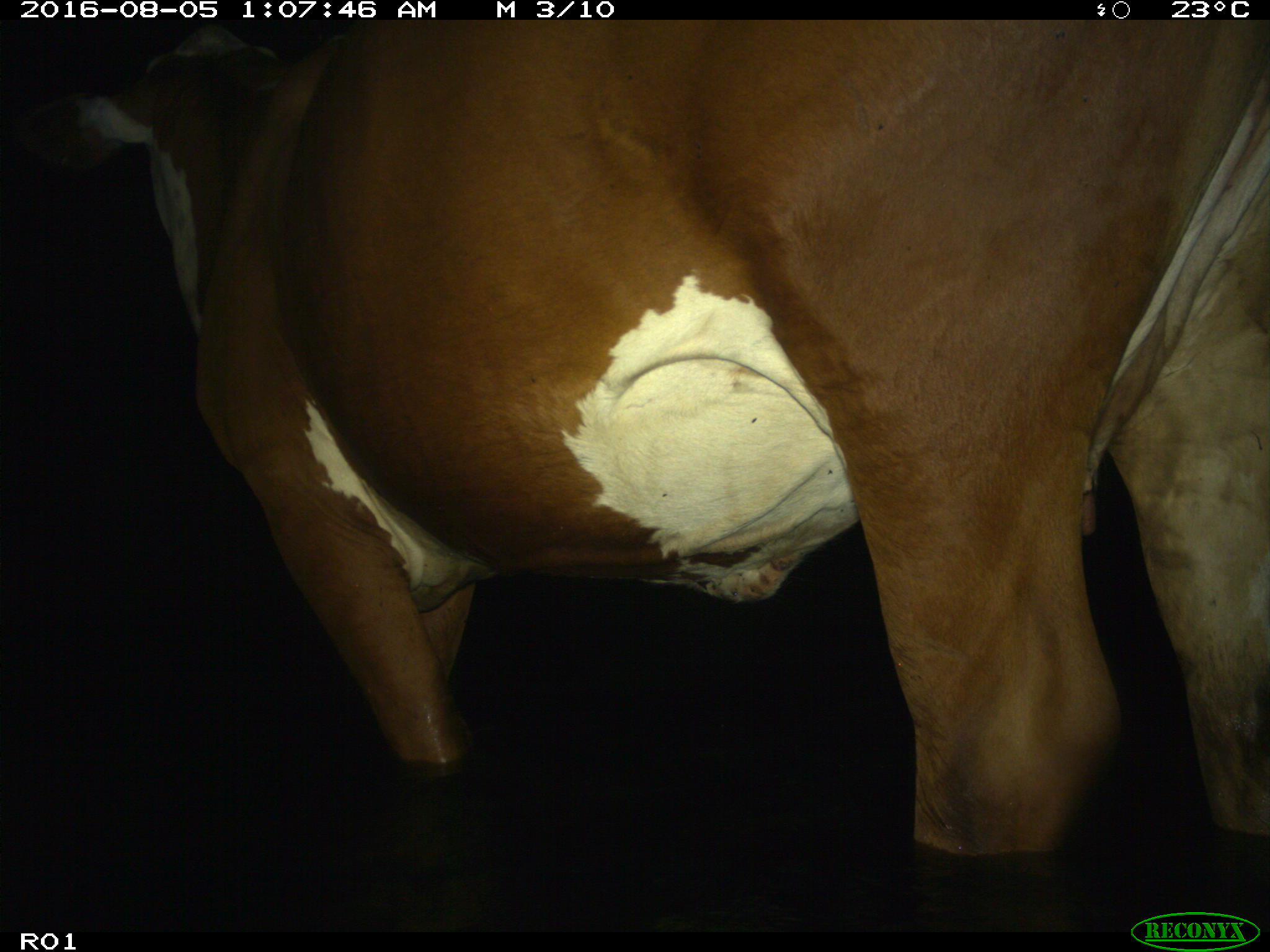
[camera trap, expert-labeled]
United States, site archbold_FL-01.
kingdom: Animalia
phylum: Chordata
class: Mammalia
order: Artiodactyla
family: Bovidae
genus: Bos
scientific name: Bos taurus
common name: domestic cow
Bos taurus (domestic cow).